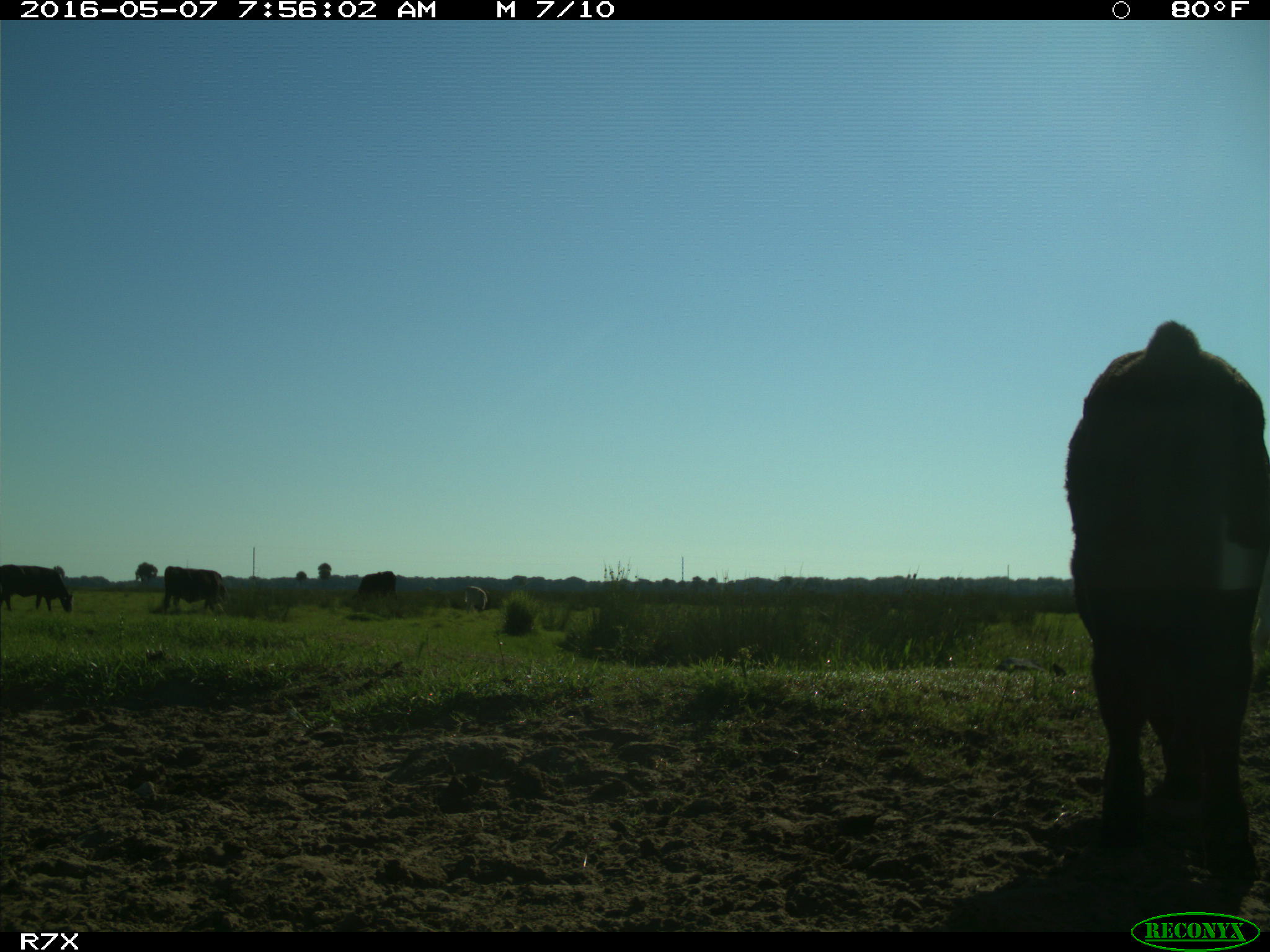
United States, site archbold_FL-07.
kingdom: Animalia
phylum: Chordata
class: Mammalia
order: Artiodactyla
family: Bovidae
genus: Bos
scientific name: Bos taurus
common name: domestic cow